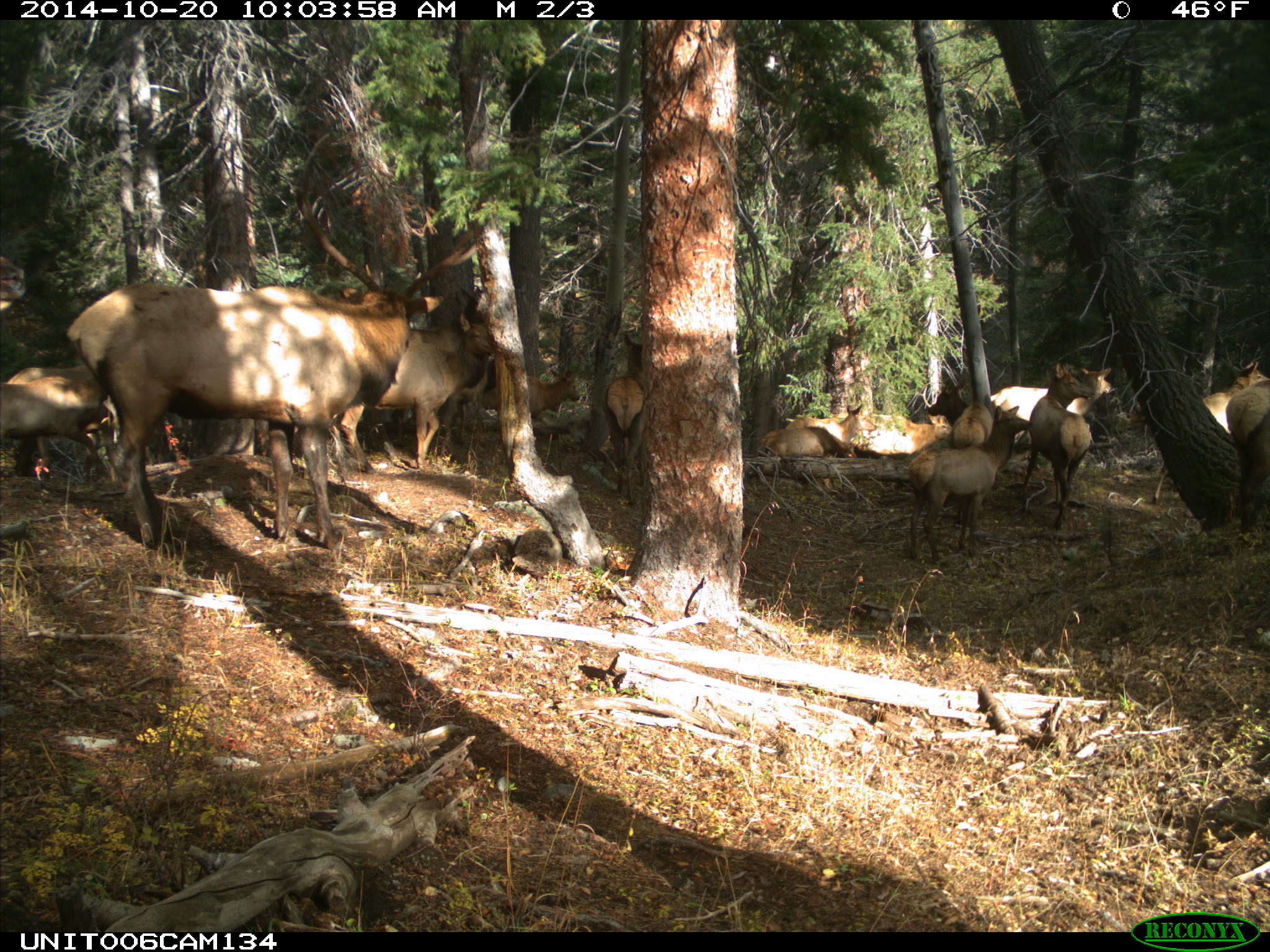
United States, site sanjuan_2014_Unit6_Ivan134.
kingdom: Animalia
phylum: Chordata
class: Mammalia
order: Artiodactyla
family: Cervidae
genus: Cervus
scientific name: Cervus elaphus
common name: red deer